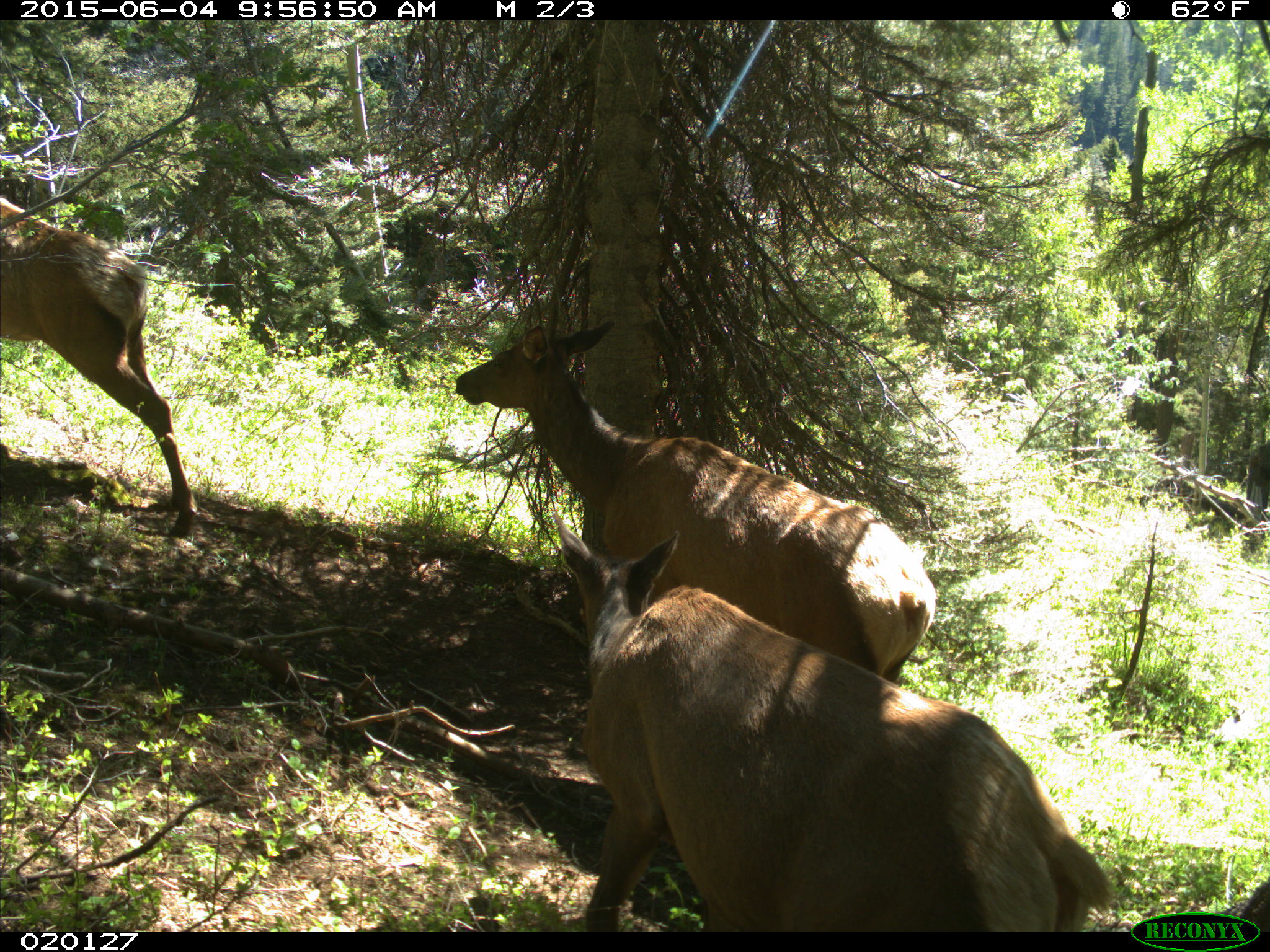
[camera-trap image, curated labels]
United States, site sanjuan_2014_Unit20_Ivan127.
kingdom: Animalia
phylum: Chordata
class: Mammalia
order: Artiodactyla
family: Cervidae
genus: Cervus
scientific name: Cervus elaphus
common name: red deer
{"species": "Cervus elaphus (red deer)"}